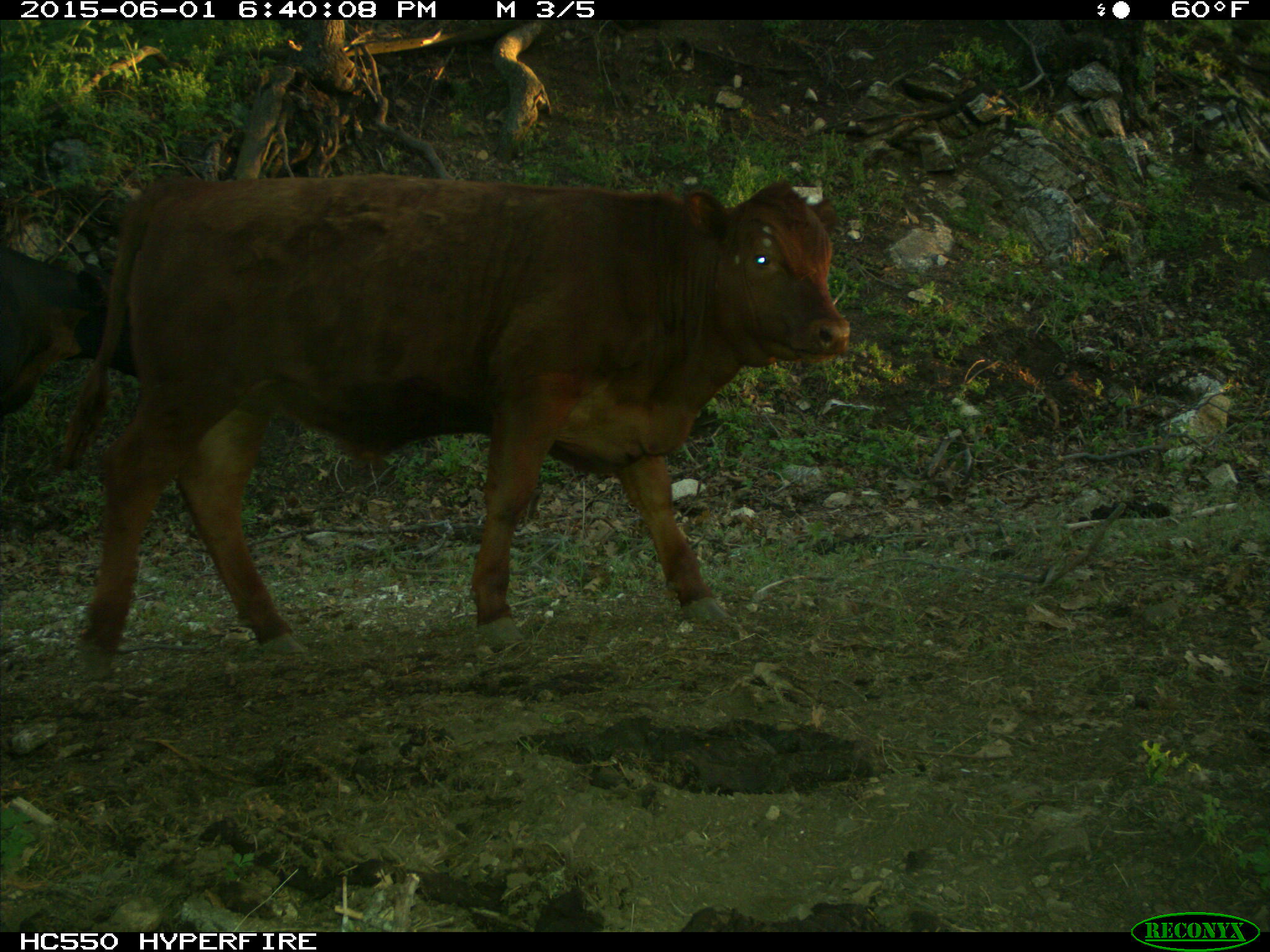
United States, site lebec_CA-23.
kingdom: Animalia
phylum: Chordata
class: Mammalia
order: Artiodactyla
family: Bovidae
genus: Bos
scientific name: Bos taurus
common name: domestic cow